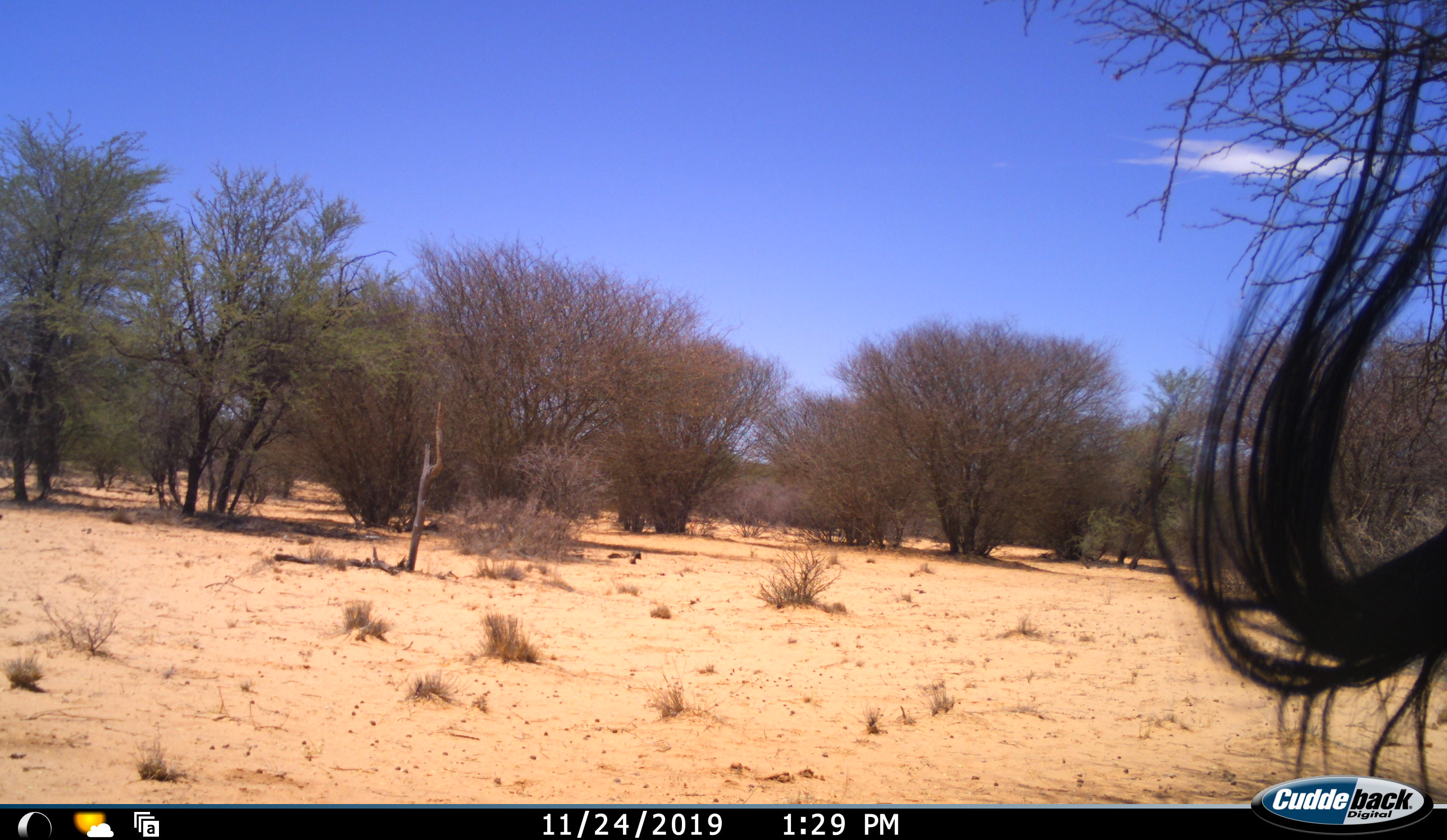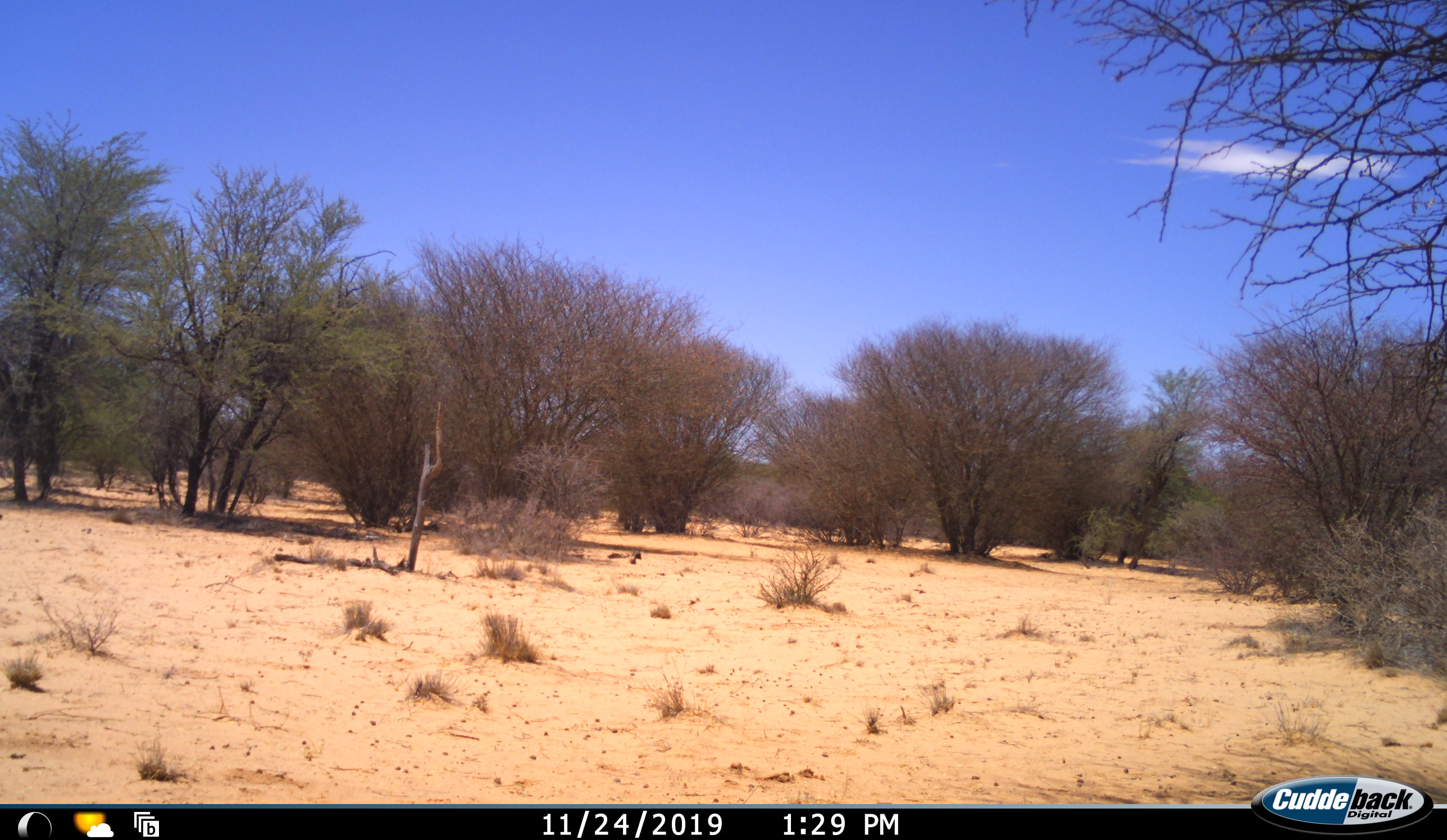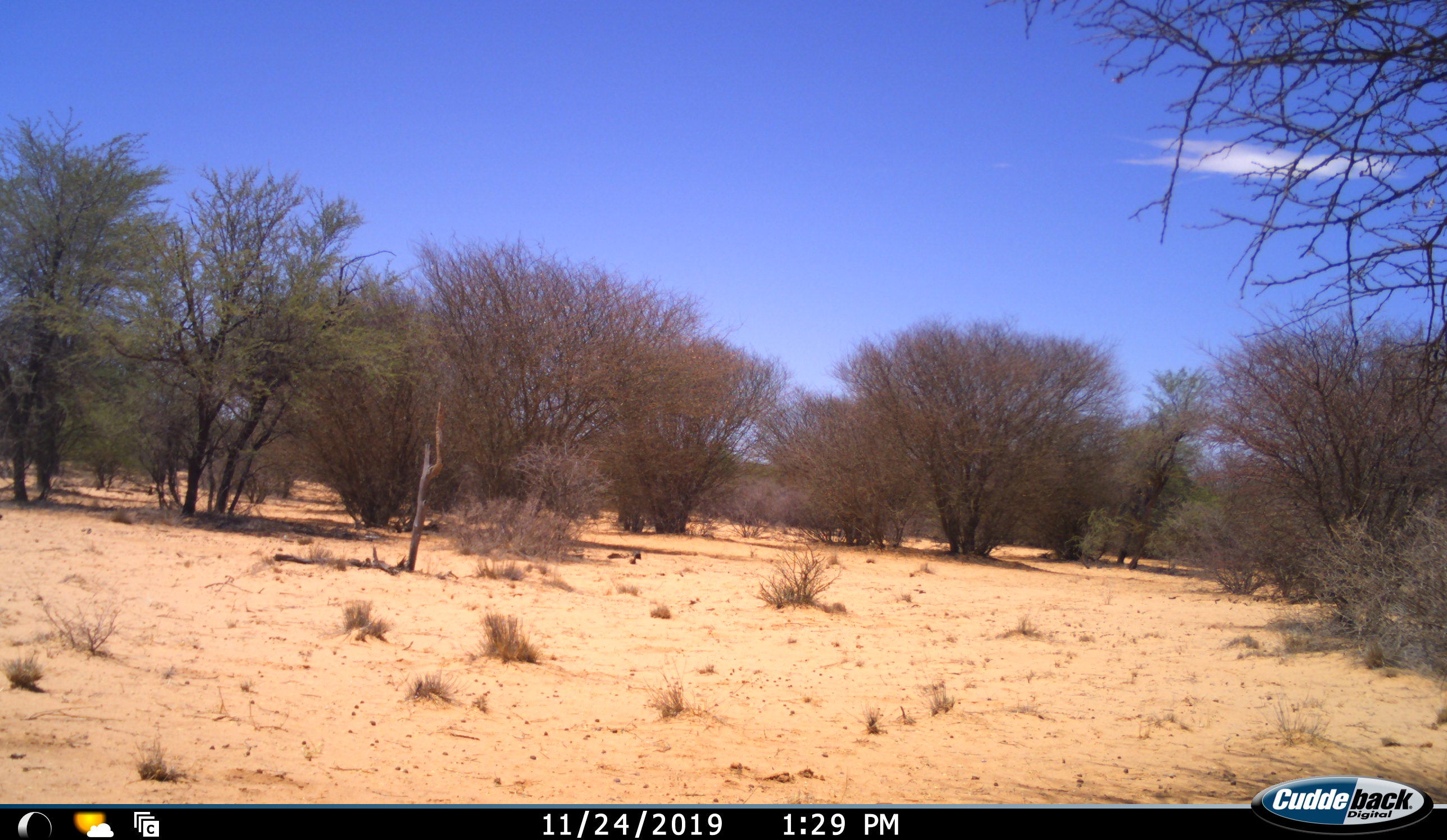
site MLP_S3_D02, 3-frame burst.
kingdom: Animalia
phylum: Chordata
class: Mammalia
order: Artiodactyla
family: Bovidae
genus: Connochaetes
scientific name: Connochaetes taurinus taurinus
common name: blue wildebeest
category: wildebeestblue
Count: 1.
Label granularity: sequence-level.